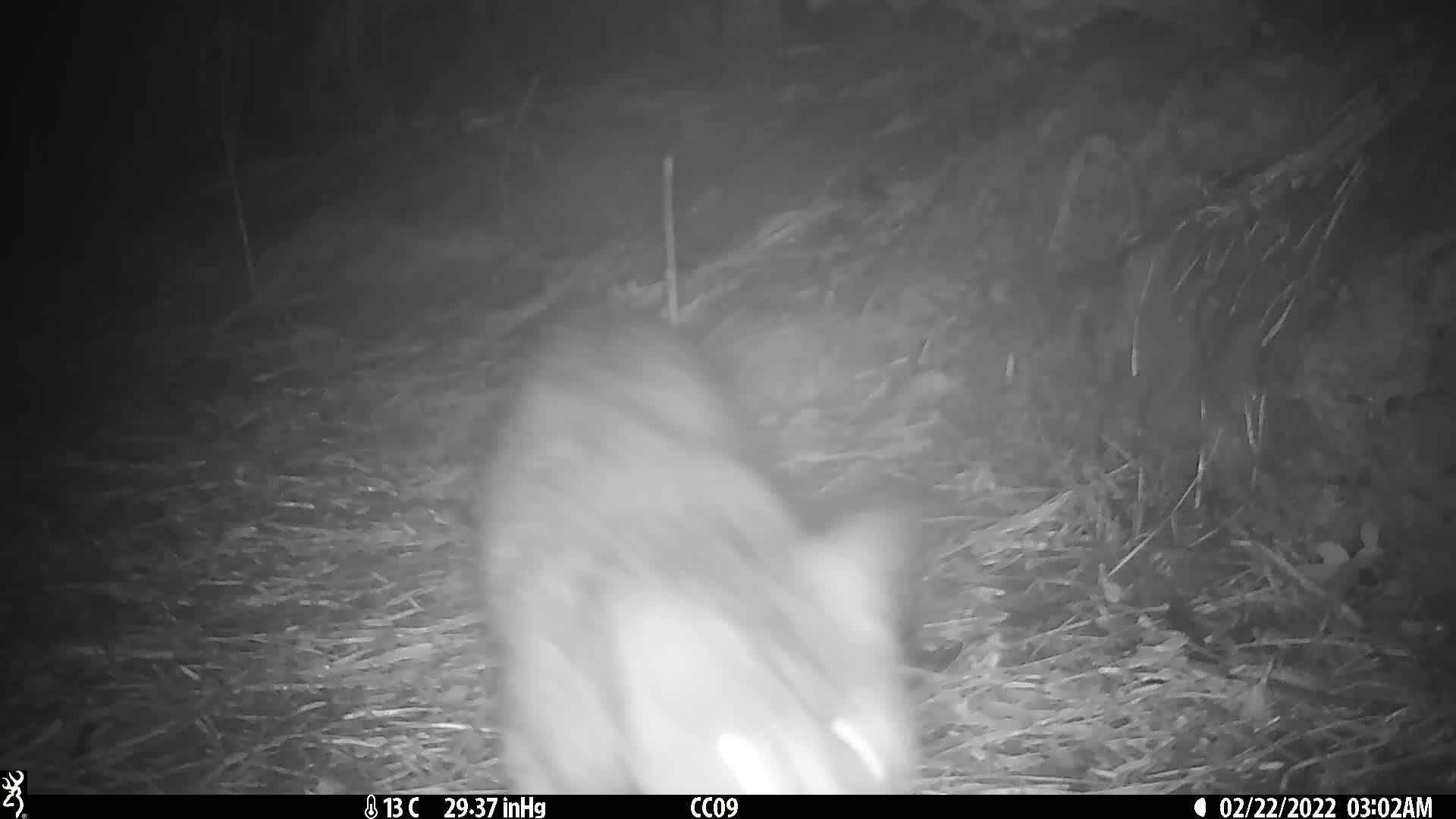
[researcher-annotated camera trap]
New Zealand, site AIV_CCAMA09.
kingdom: Animalia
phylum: Chordata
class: Mammalia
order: Carnivora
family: Felidae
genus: Felis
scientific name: Felis catus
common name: domestic cat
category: cat